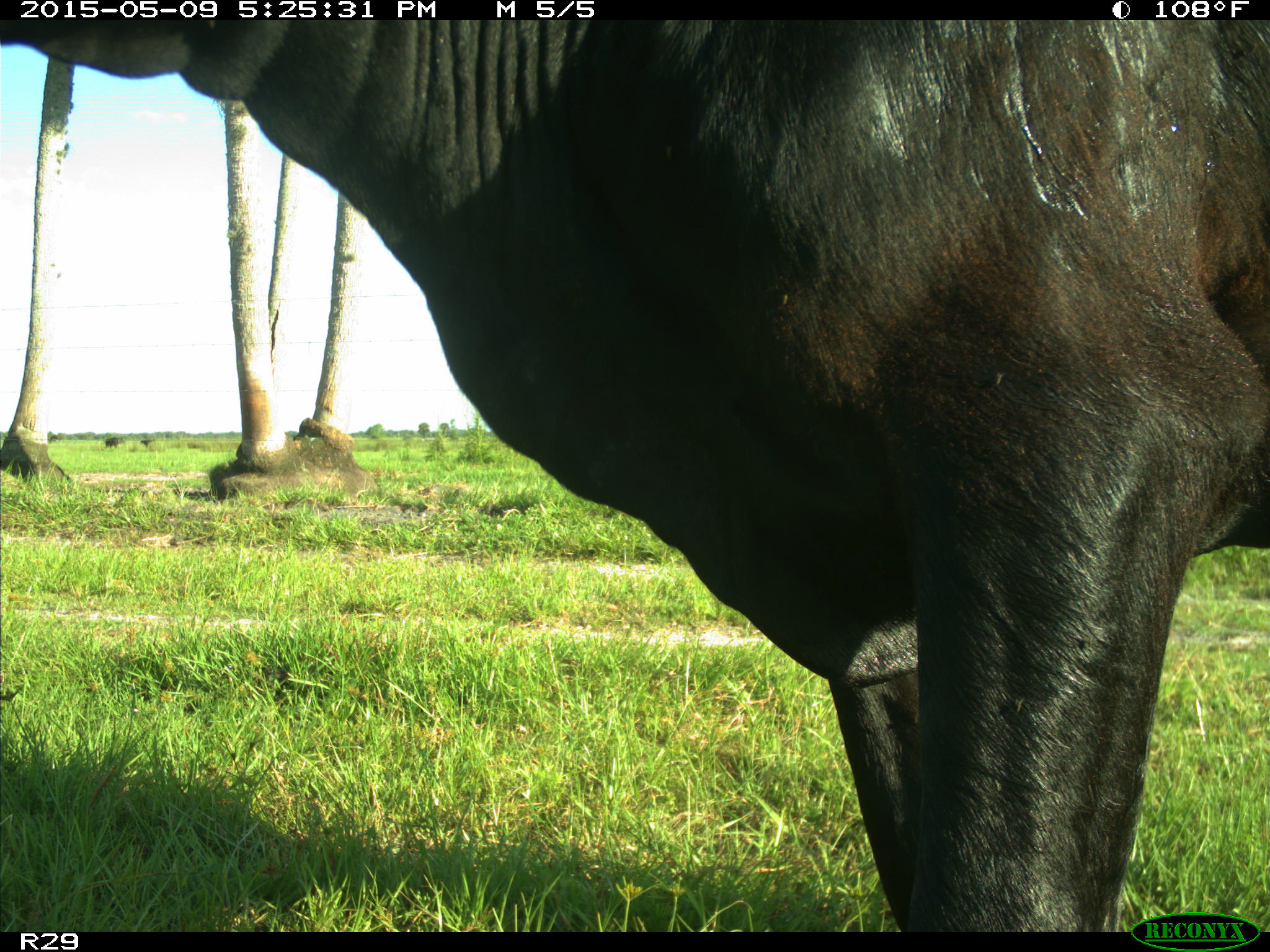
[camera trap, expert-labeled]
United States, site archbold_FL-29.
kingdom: Animalia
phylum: Chordata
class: Mammalia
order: Artiodactyla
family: Bovidae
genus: Bos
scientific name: Bos taurus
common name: domestic cow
Bos taurus (domestic cow).